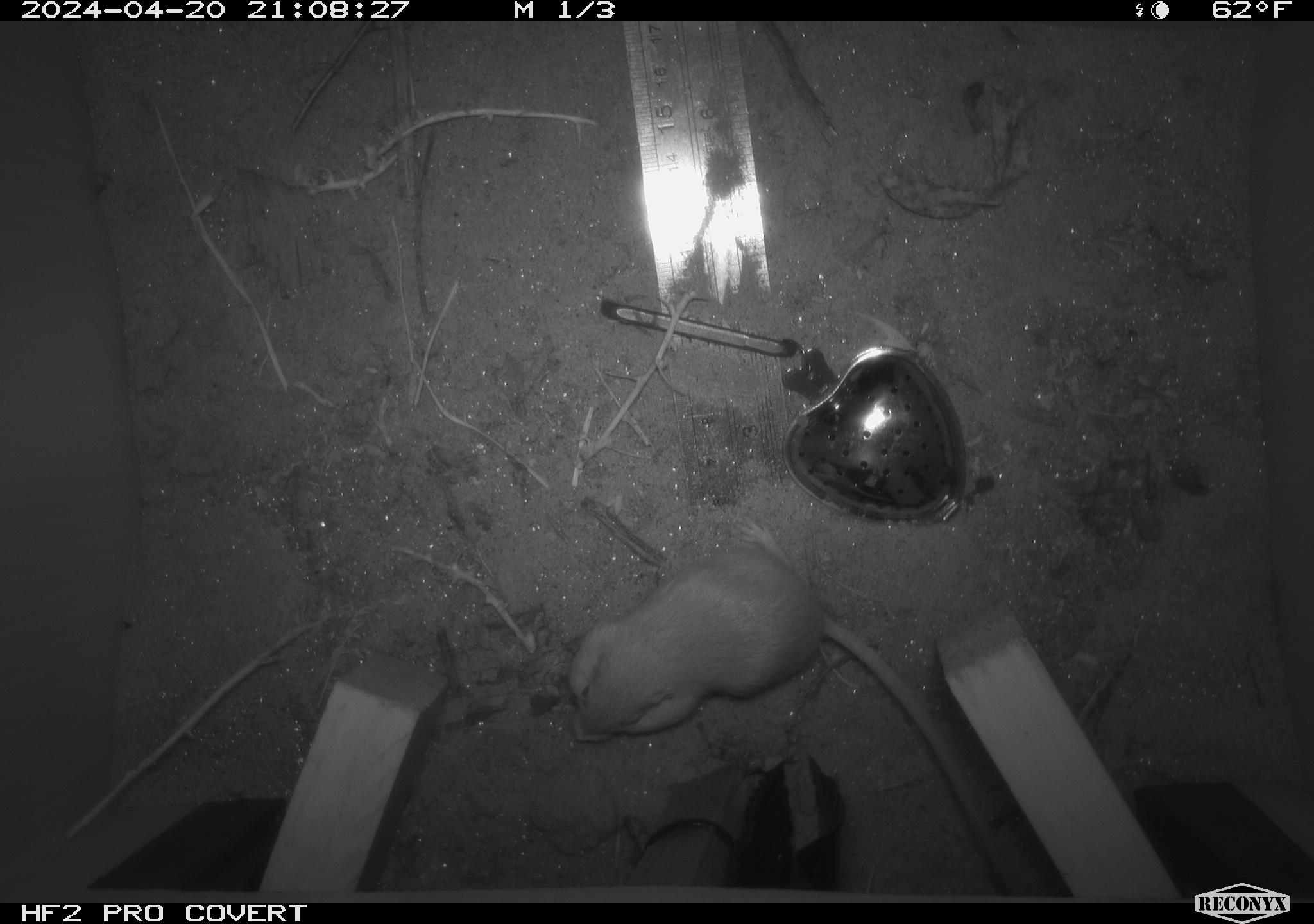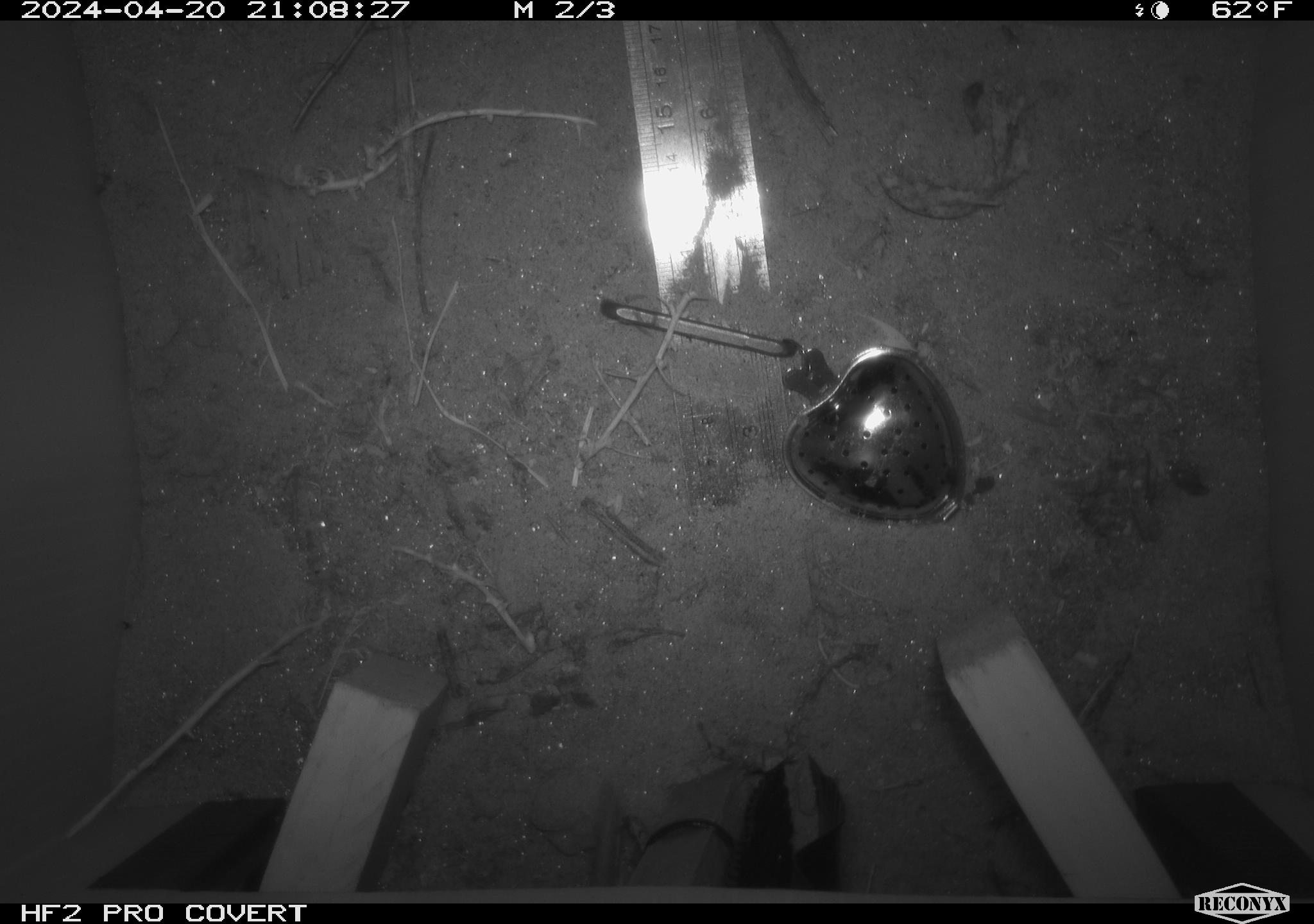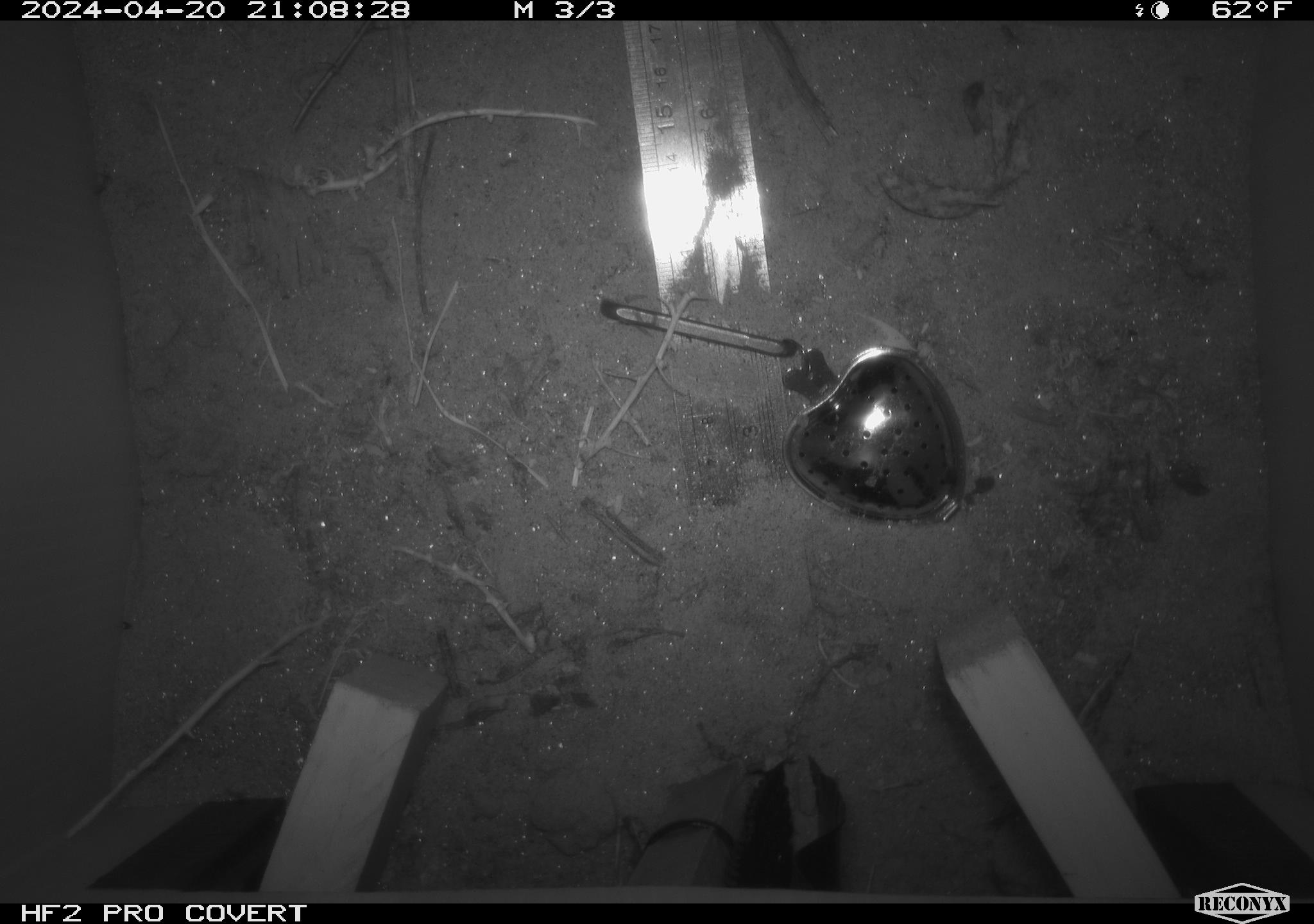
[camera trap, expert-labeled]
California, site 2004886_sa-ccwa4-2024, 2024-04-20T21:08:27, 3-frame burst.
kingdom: Animalia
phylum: Chordata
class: Mammalia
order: Rodentia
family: Heteromyidae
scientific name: Heteromyidae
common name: kangaroo rats and pocket mice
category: heteromyidae family